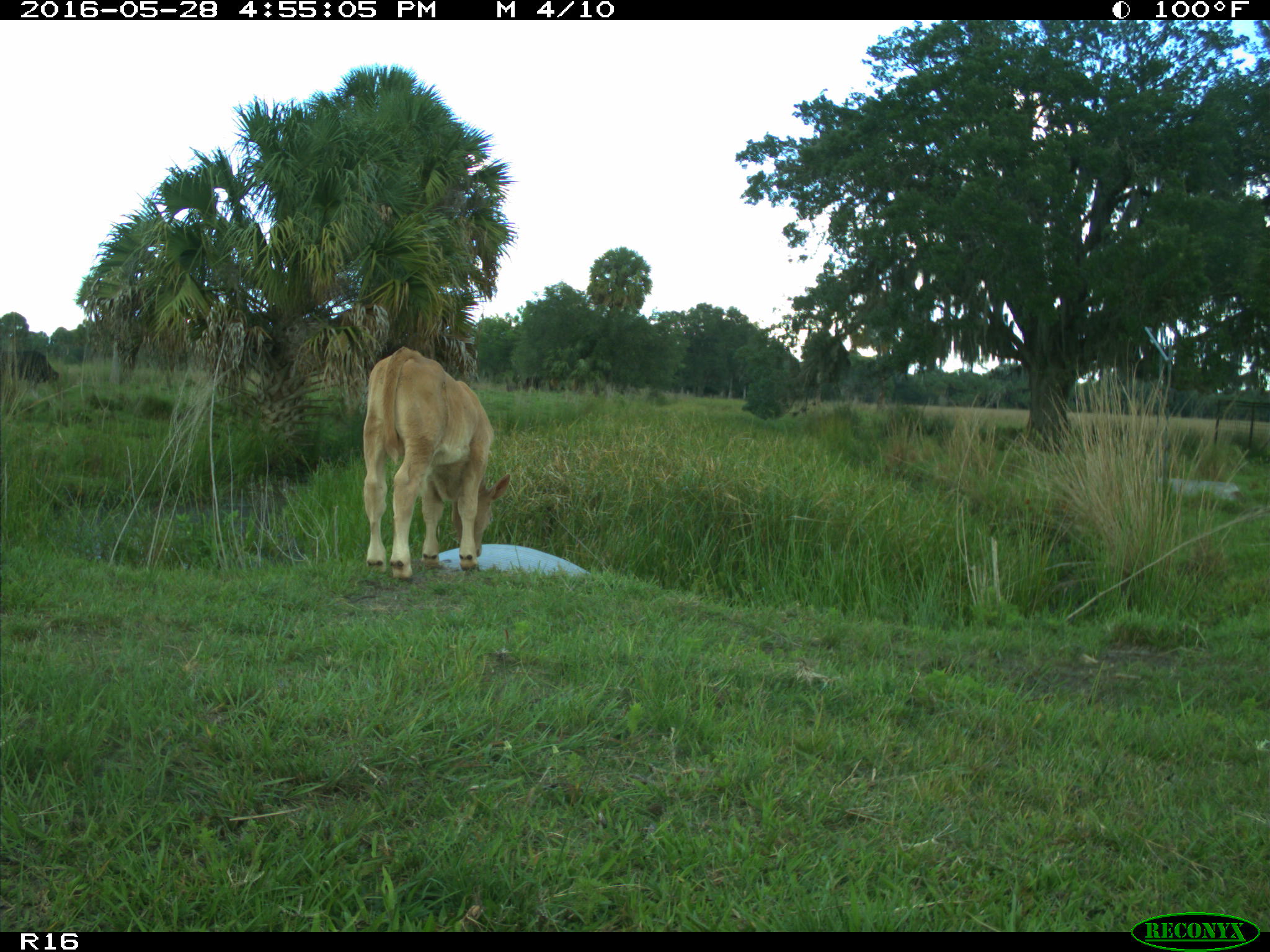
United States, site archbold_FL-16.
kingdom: Animalia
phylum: Chordata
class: Mammalia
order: Artiodactyla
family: Bovidae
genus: Bos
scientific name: Bos taurus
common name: domestic cow